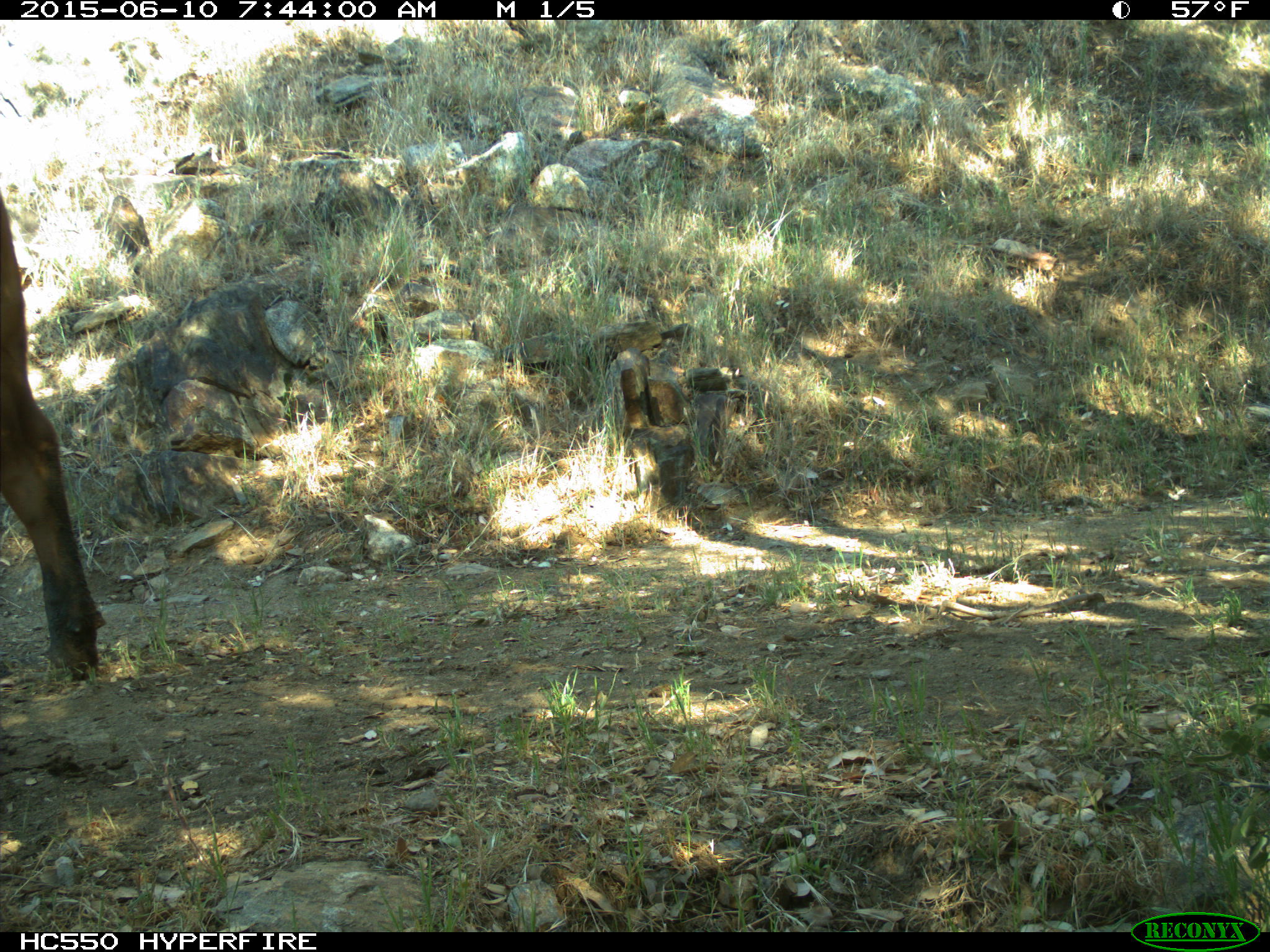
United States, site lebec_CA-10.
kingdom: Animalia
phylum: Chordata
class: Mammalia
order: Artiodactyla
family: Bovidae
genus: Bos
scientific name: Bos taurus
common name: domestic cow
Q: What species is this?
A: Bos taurus (domestic cow).